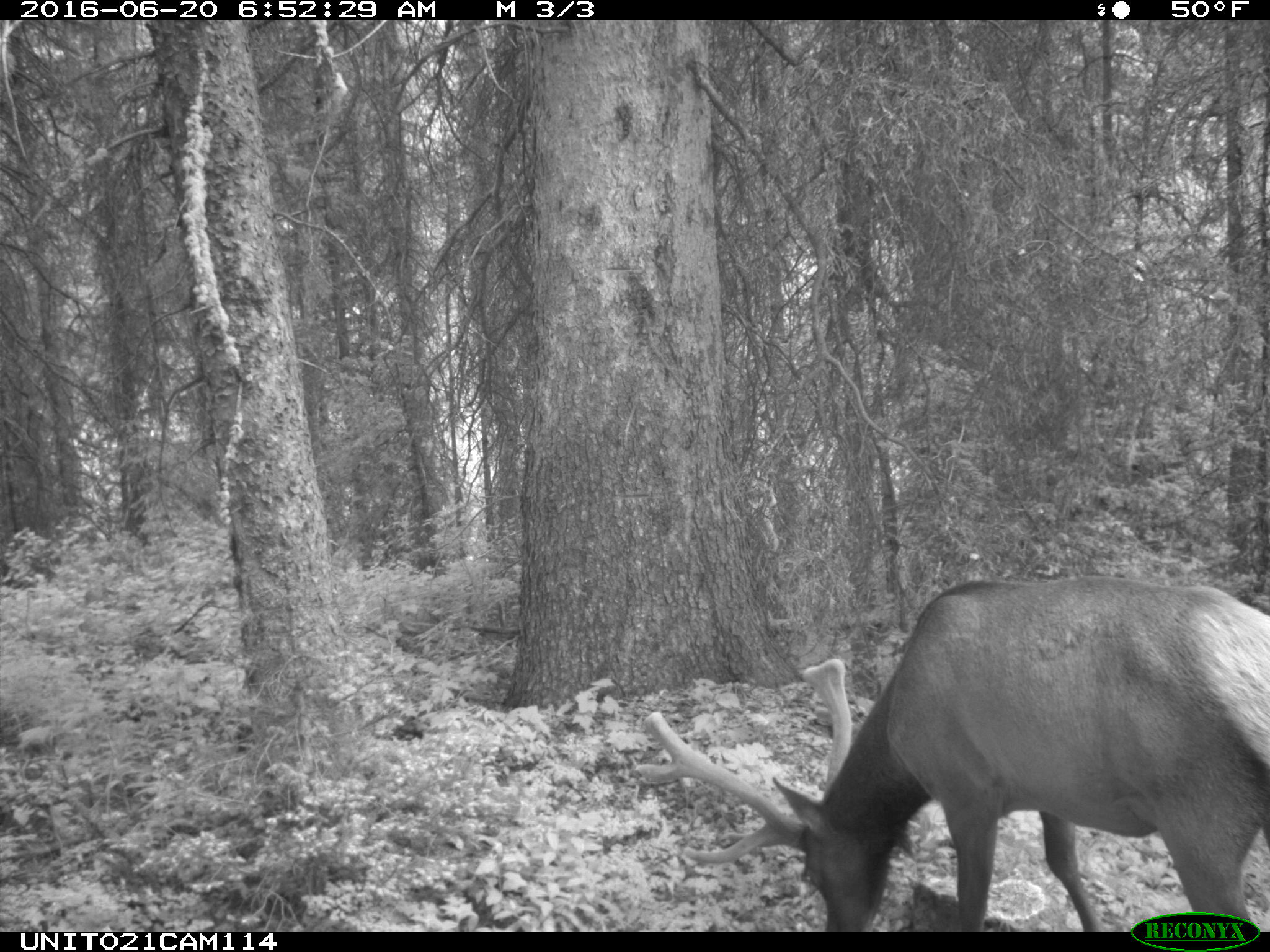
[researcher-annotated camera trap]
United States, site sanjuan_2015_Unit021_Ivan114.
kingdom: Animalia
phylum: Chordata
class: Mammalia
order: Artiodactyla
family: Cervidae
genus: Cervus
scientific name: Cervus elaphus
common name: red deer